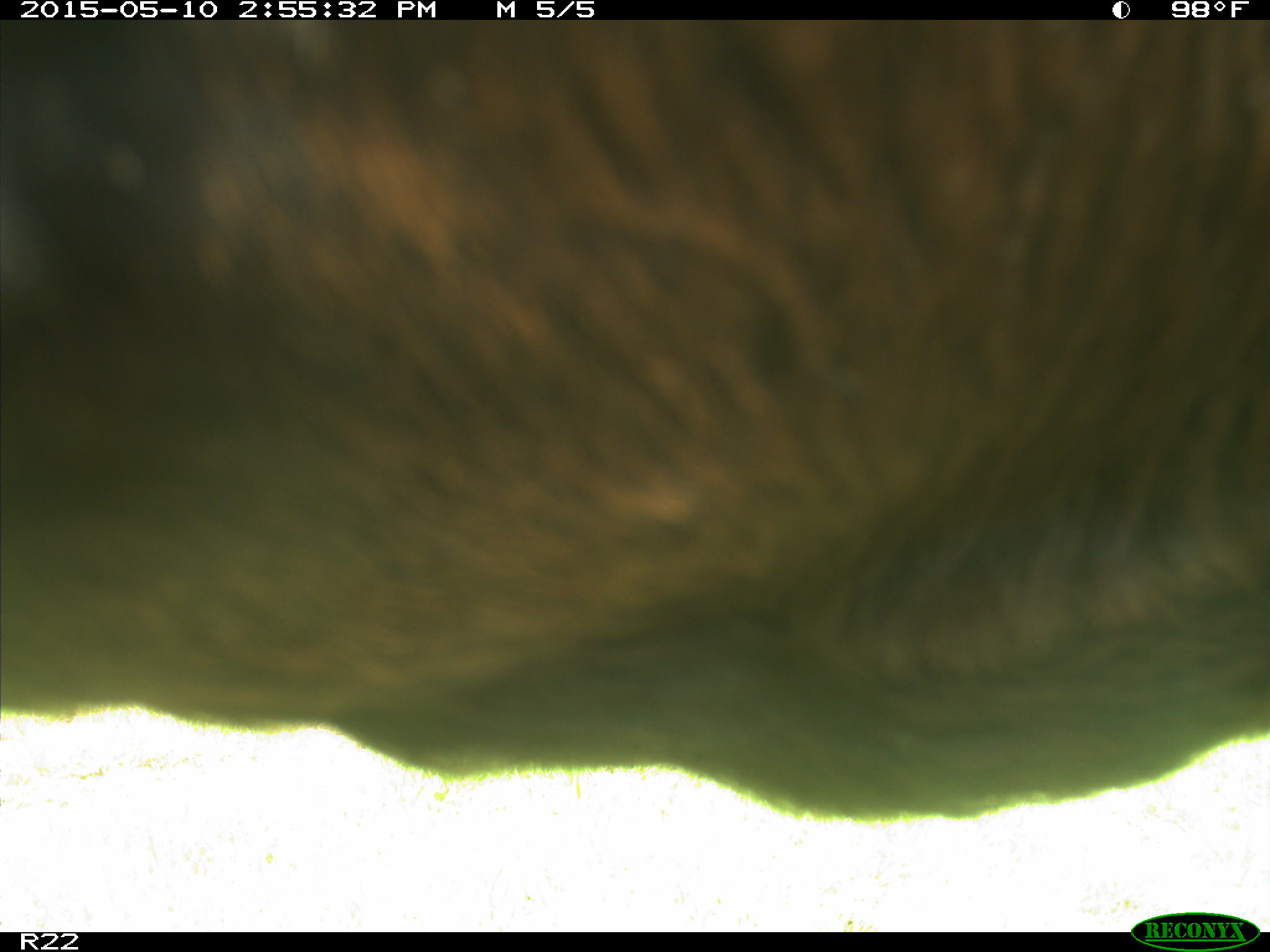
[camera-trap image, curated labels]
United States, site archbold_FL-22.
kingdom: Animalia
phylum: Chordata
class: Mammalia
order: Artiodactyla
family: Bovidae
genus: Bos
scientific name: Bos taurus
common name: domestic cow